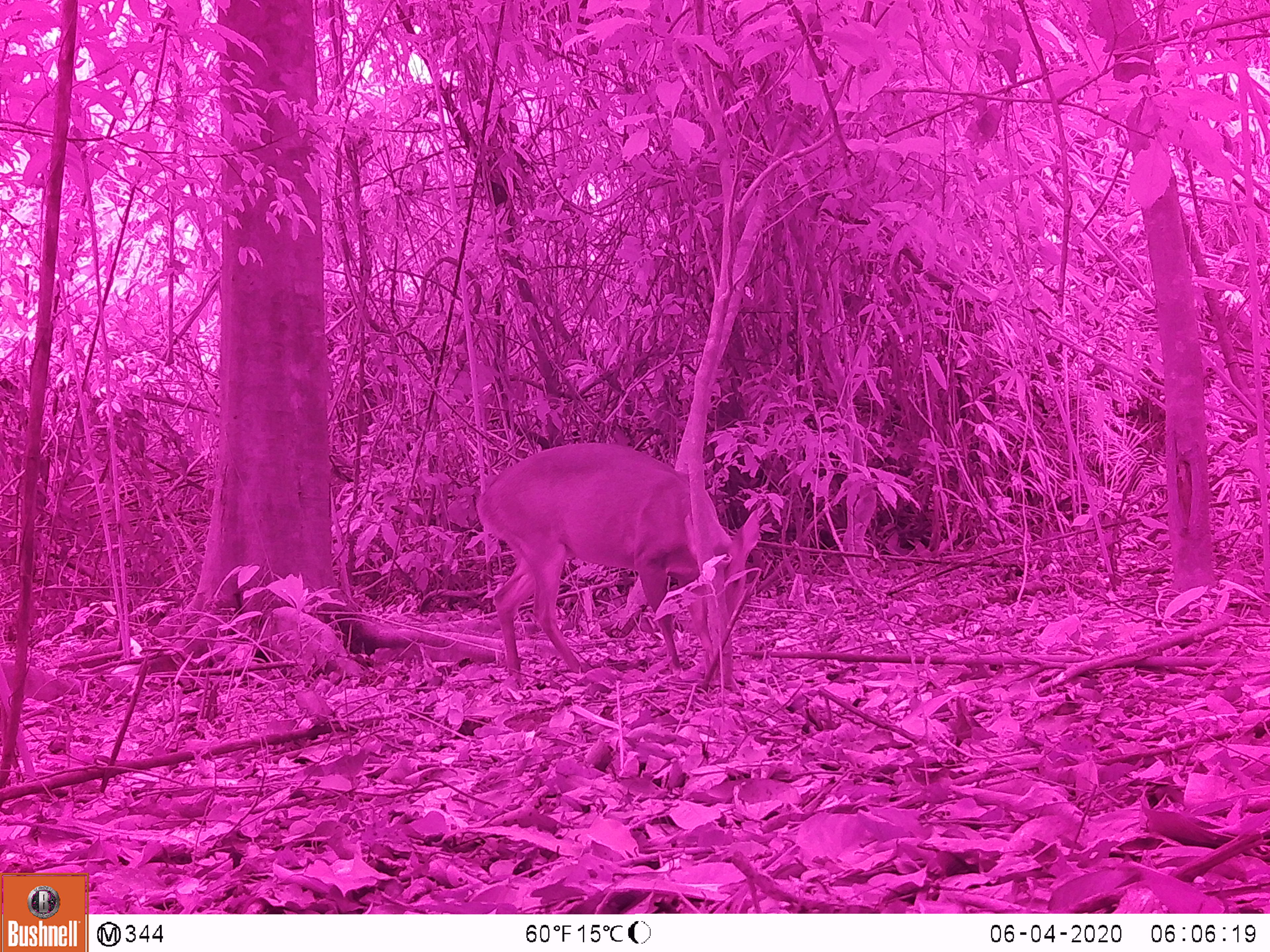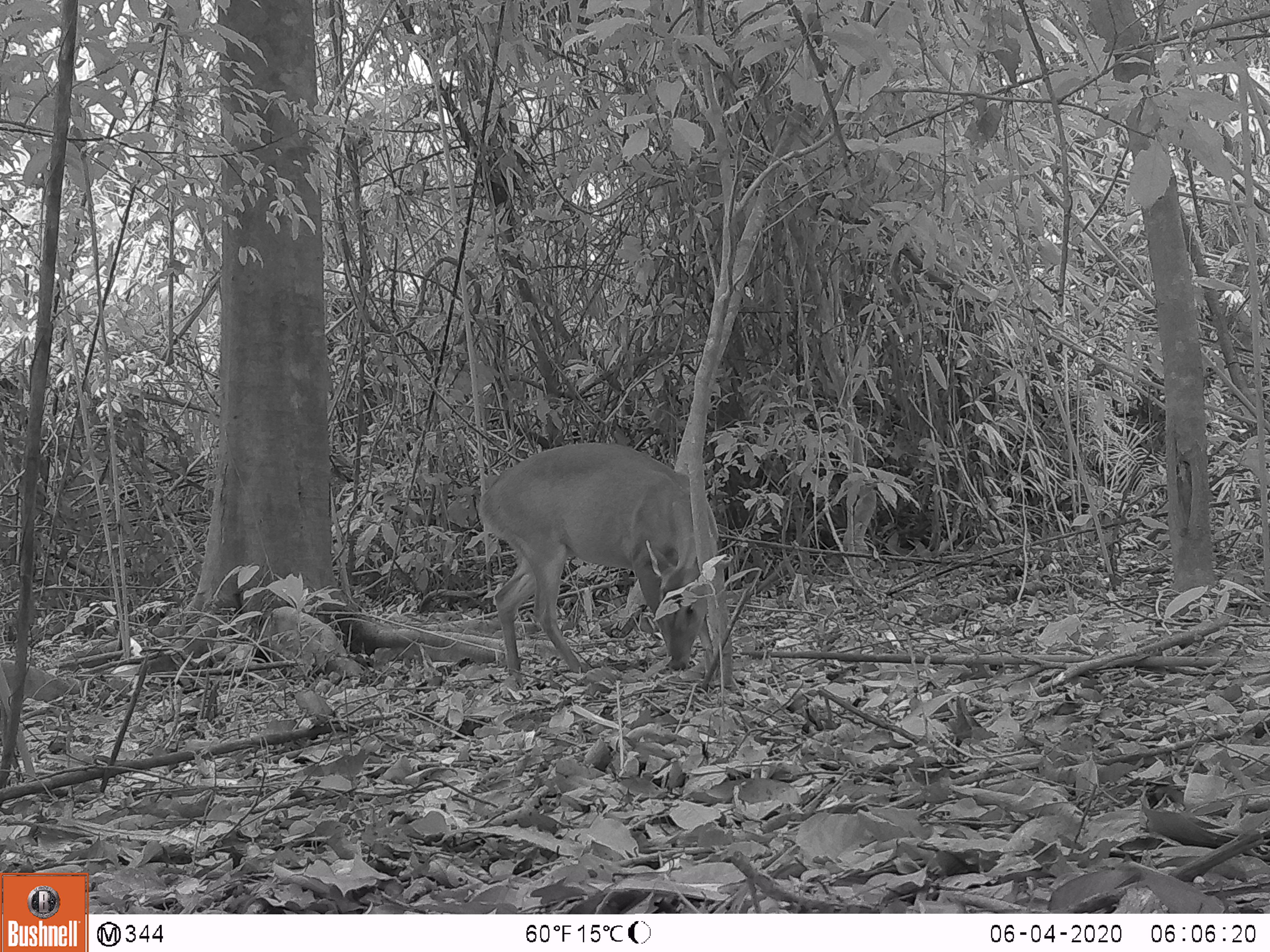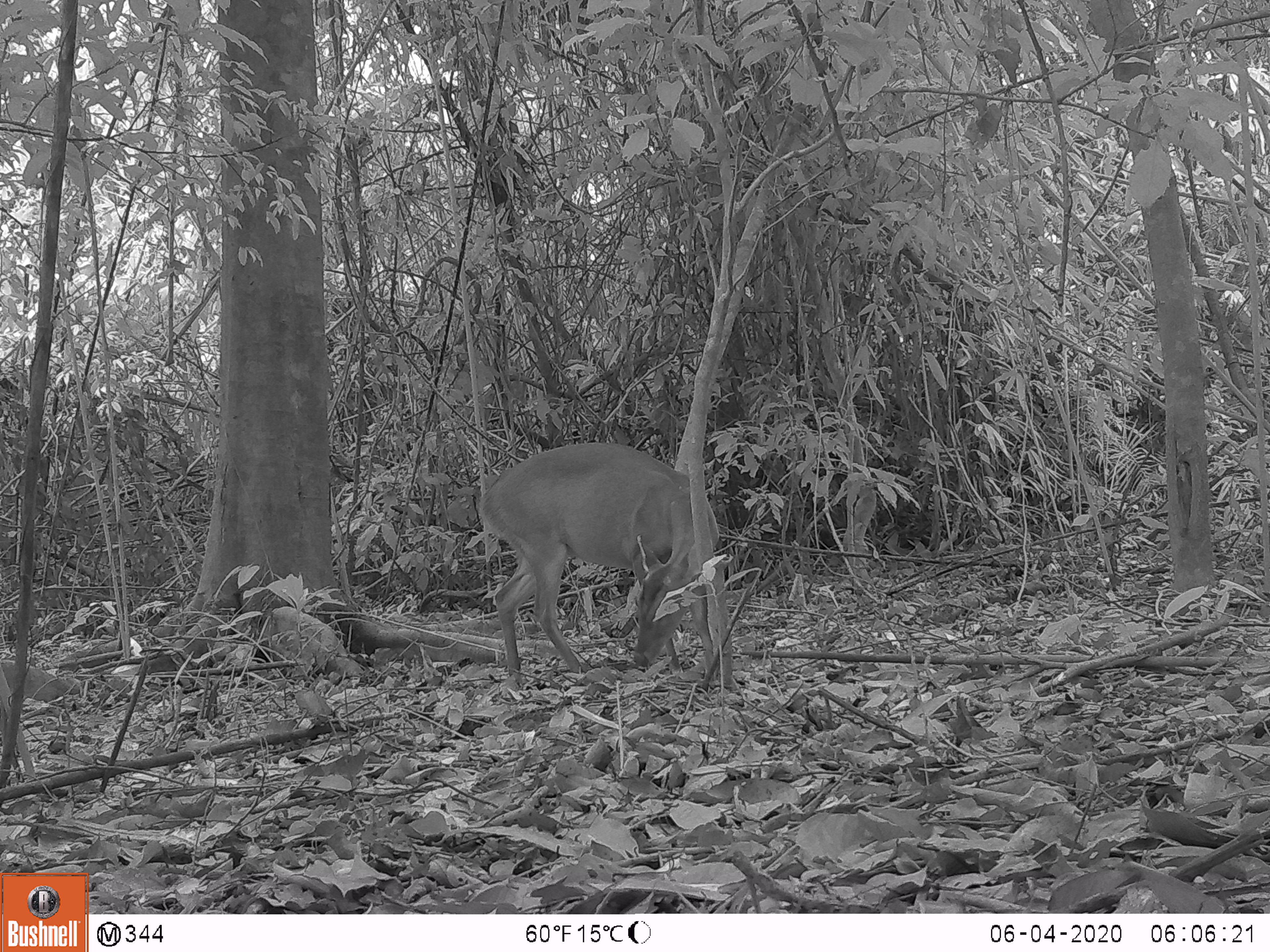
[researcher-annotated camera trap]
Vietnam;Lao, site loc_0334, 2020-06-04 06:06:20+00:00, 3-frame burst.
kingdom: Animalia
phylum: Chordata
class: Mammalia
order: Artiodactyla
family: Cervidae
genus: Muntiacus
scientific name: Muntiacus vuquangensis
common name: large-antlered muntjac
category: large antlered muntjac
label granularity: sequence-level